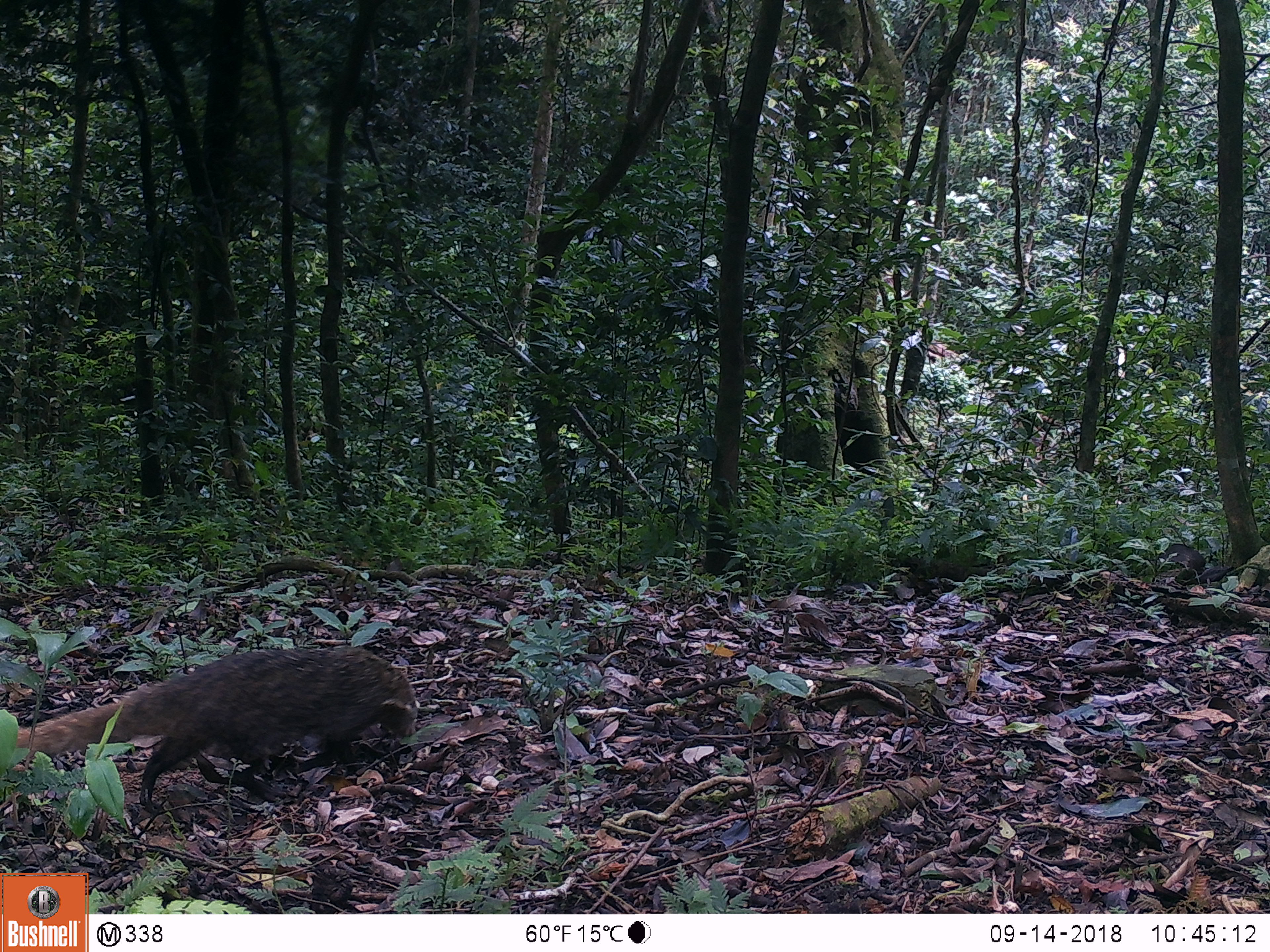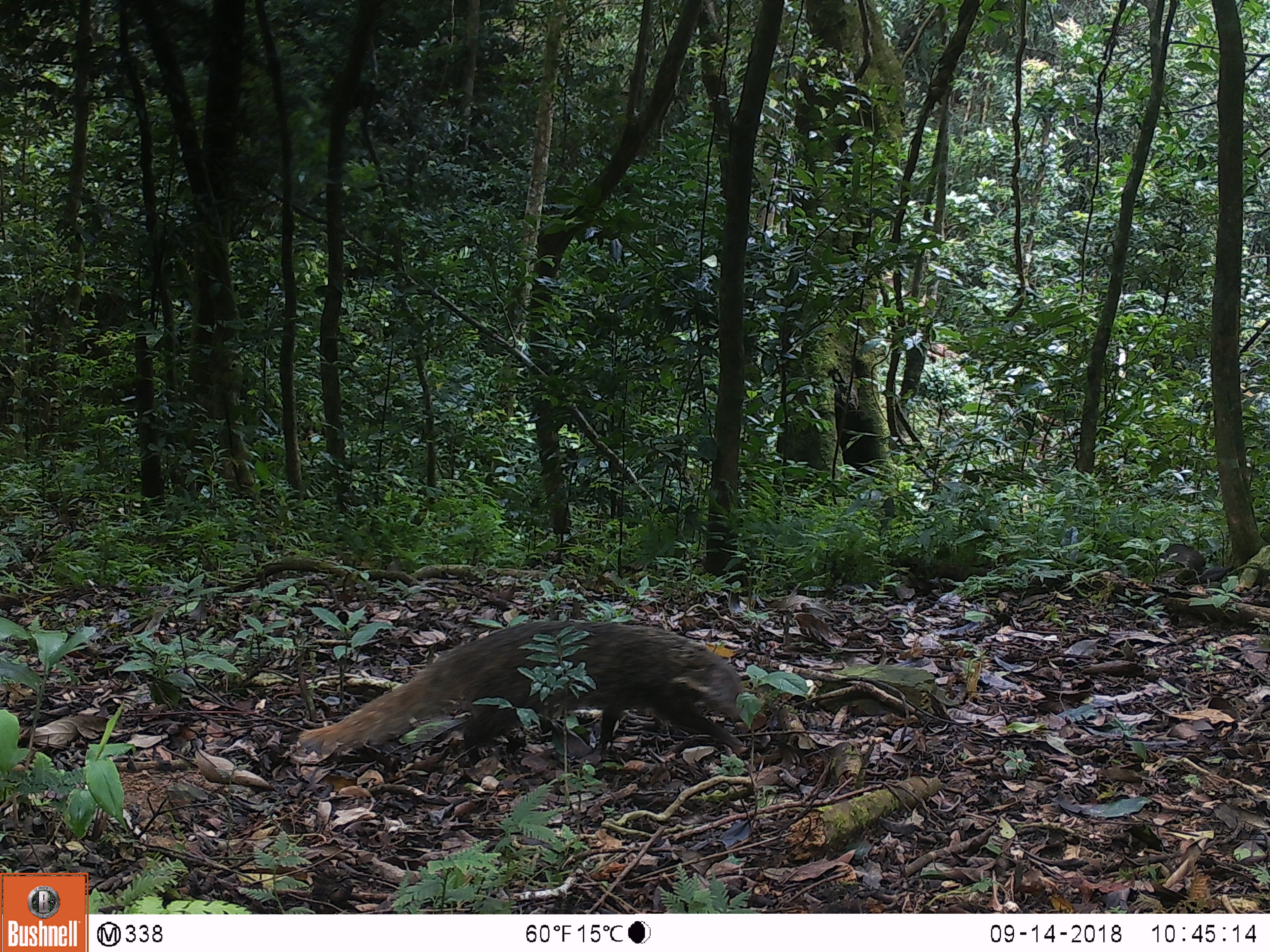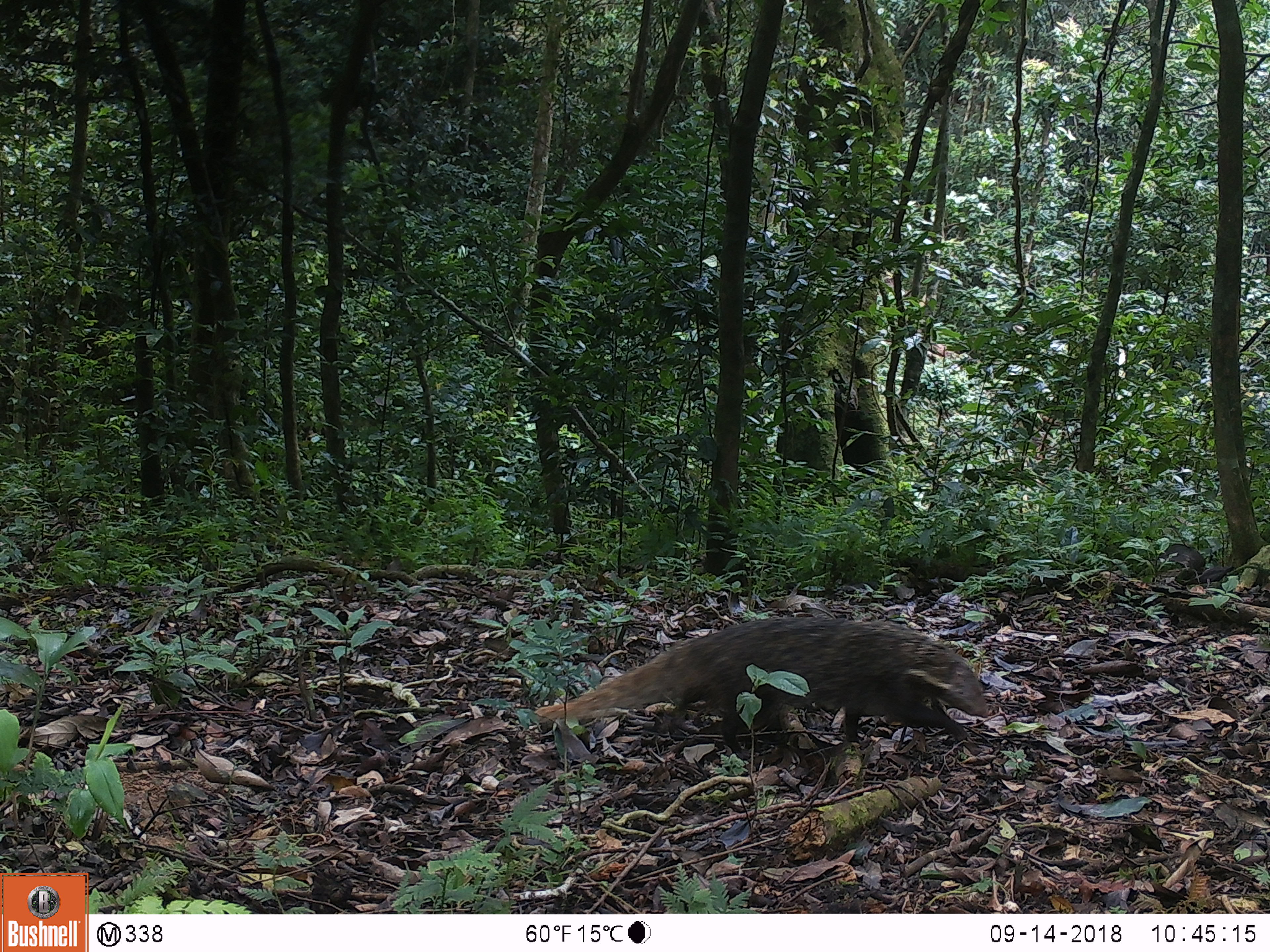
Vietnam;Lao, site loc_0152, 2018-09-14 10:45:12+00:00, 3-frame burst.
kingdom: Animalia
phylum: Chordata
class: Mammalia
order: Carnivora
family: Herpestidae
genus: Urva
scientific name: Urva urva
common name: crab-eating mongoose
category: crab eating mongoose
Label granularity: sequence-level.